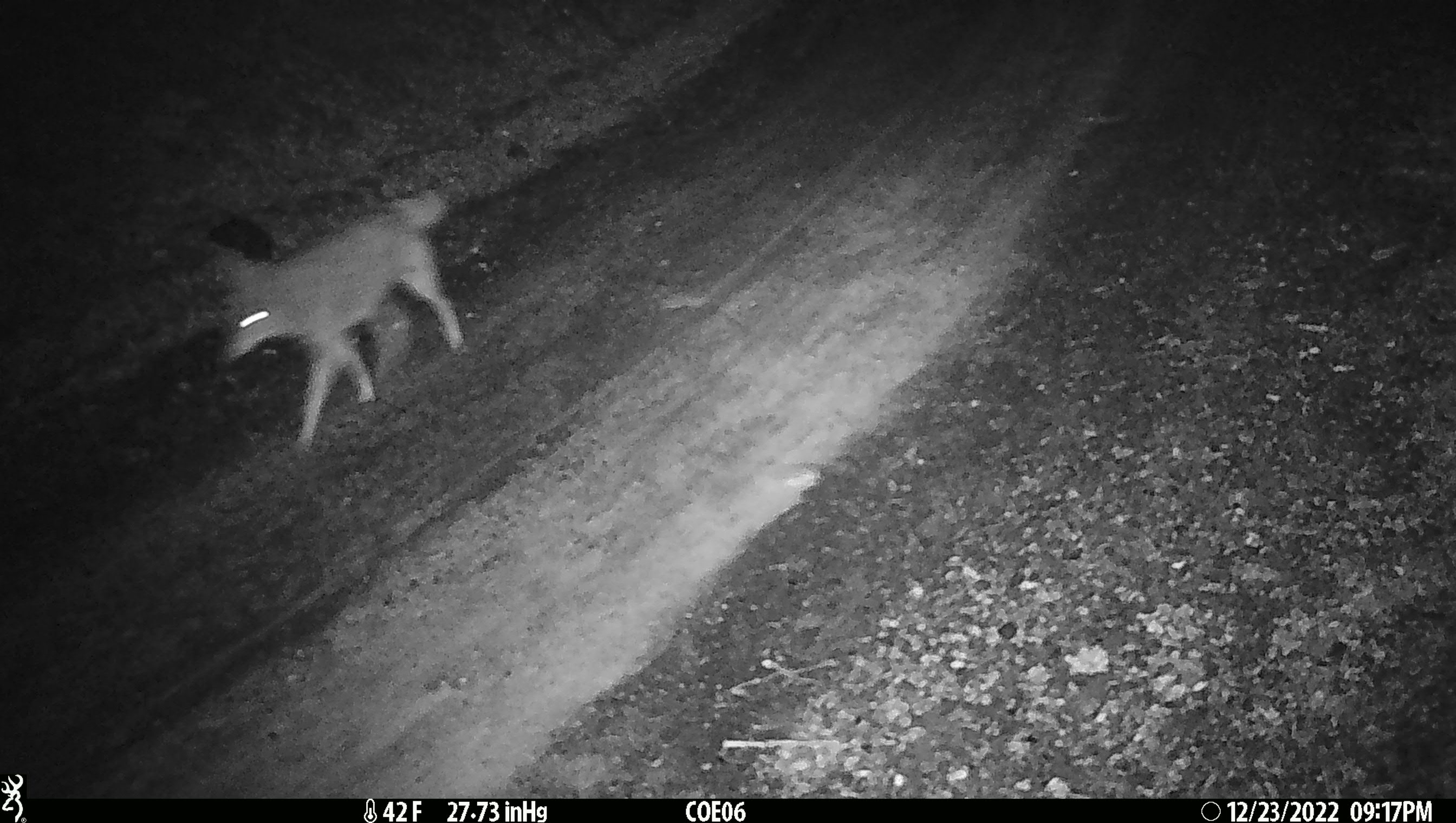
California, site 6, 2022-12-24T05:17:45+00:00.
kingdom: Animalia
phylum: Chordata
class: Mammalia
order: Carnivora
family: Canidae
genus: Canis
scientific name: Canis latrans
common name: coyote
Coyote (Canis latrans).